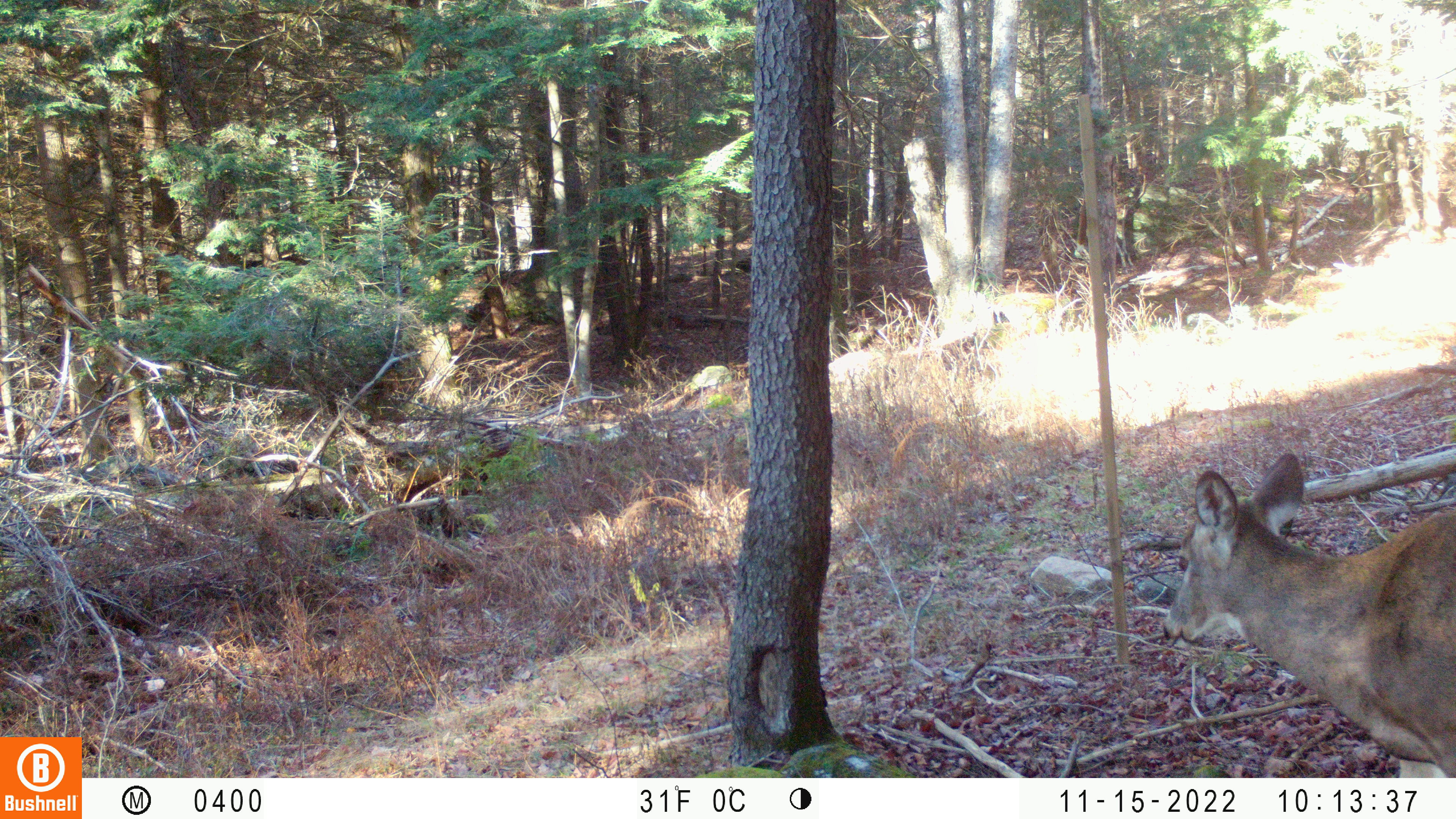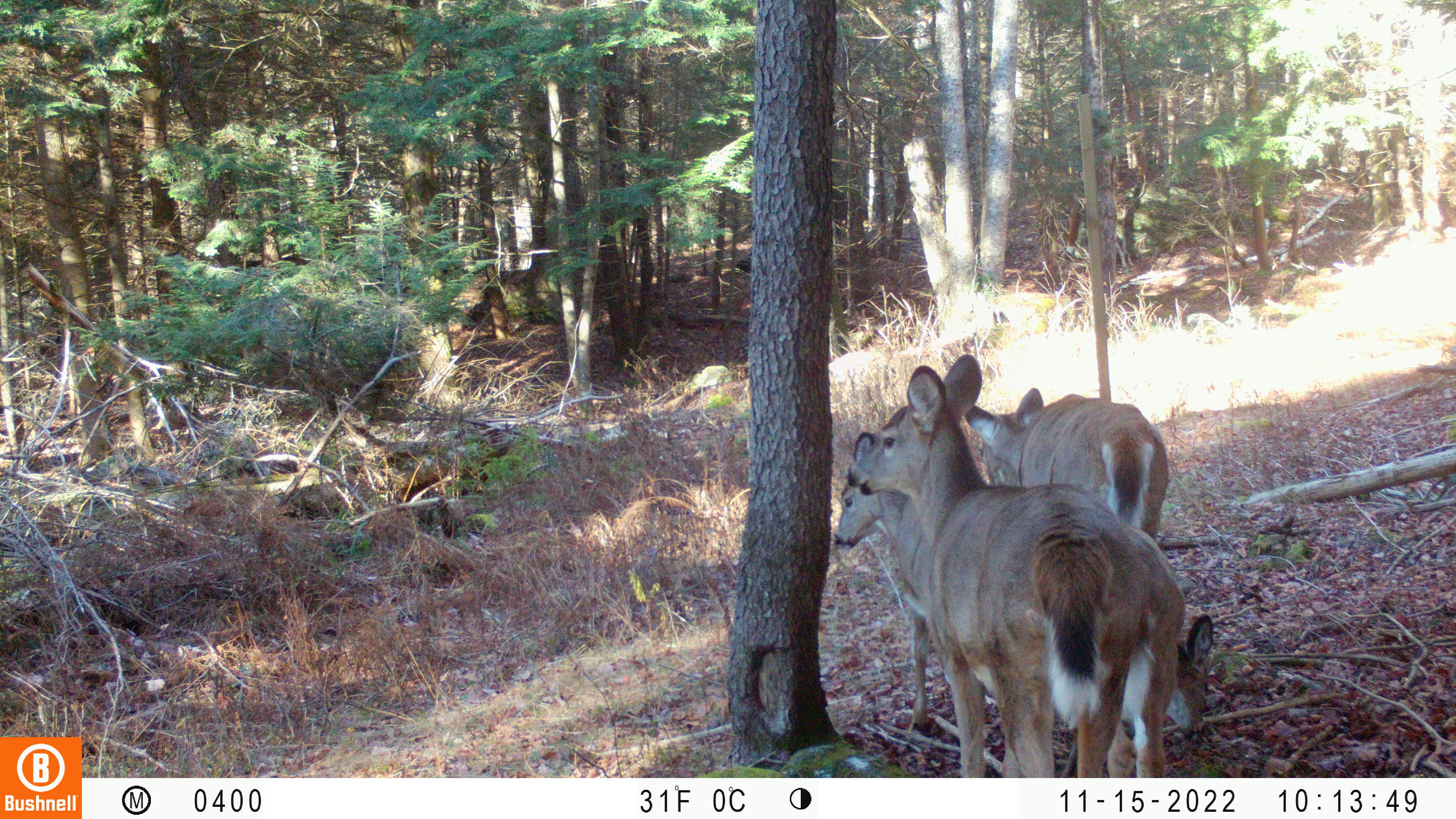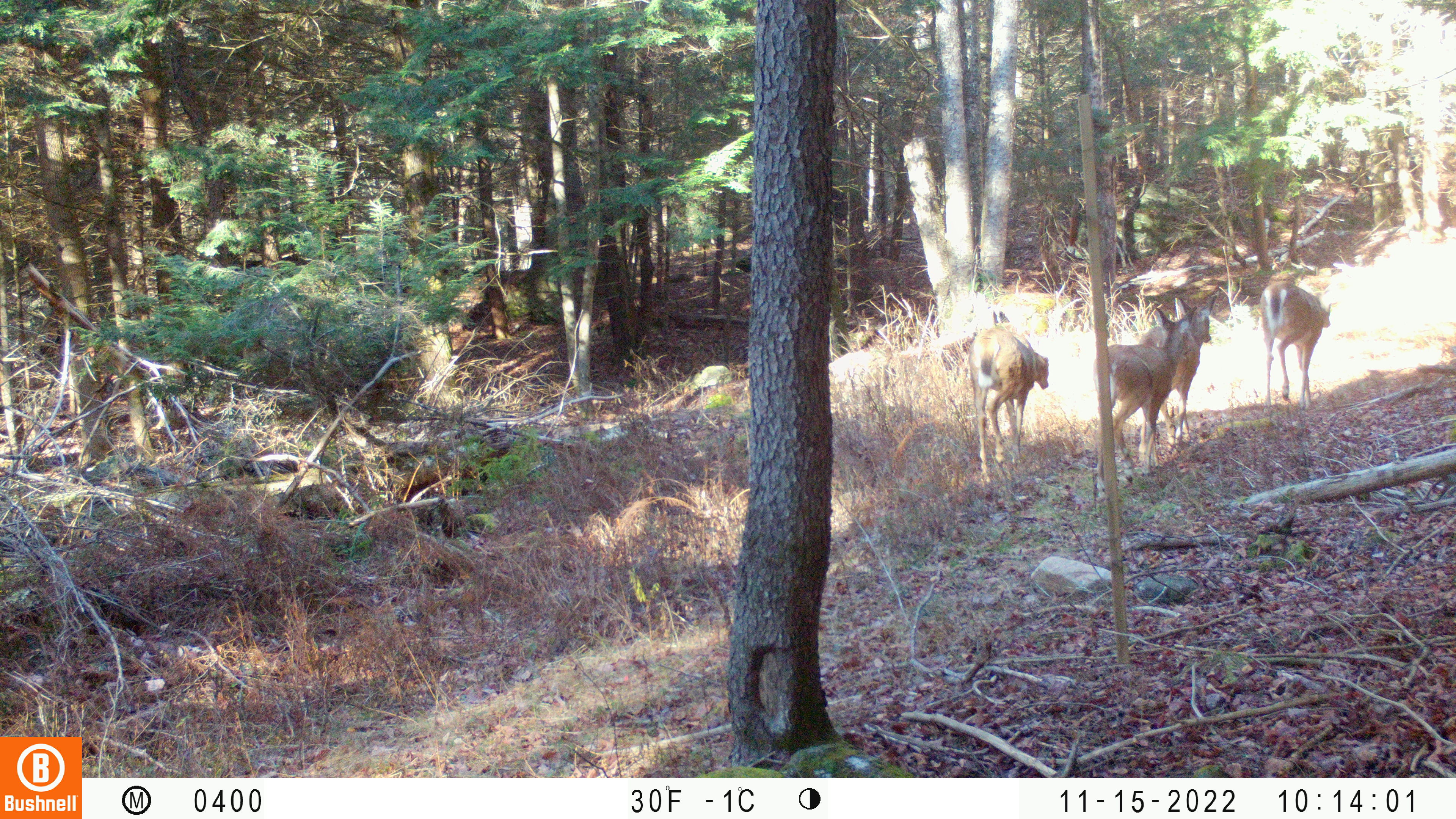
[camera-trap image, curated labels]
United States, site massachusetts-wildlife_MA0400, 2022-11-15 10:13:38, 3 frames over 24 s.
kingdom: Animalia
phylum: Chordata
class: Mammalia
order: Artiodactyla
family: Cervidae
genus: Odocoileus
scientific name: Odocoileus virginianus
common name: white-tailed deer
White-tailed deer (Odocoileus virginianus).